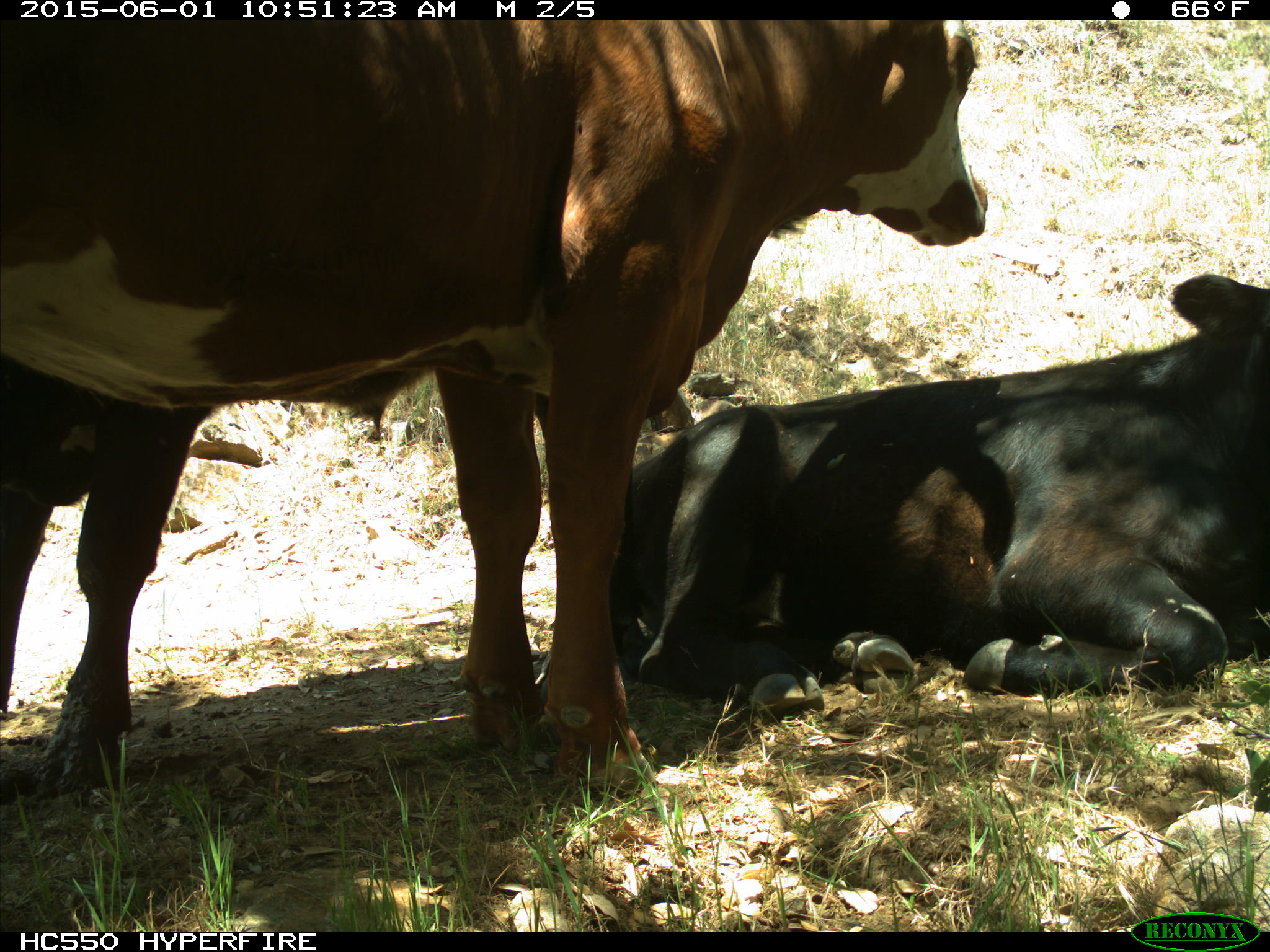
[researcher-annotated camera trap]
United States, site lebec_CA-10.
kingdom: Animalia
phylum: Chordata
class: Mammalia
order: Artiodactyla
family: Bovidae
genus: Bos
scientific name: Bos taurus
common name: domestic cow